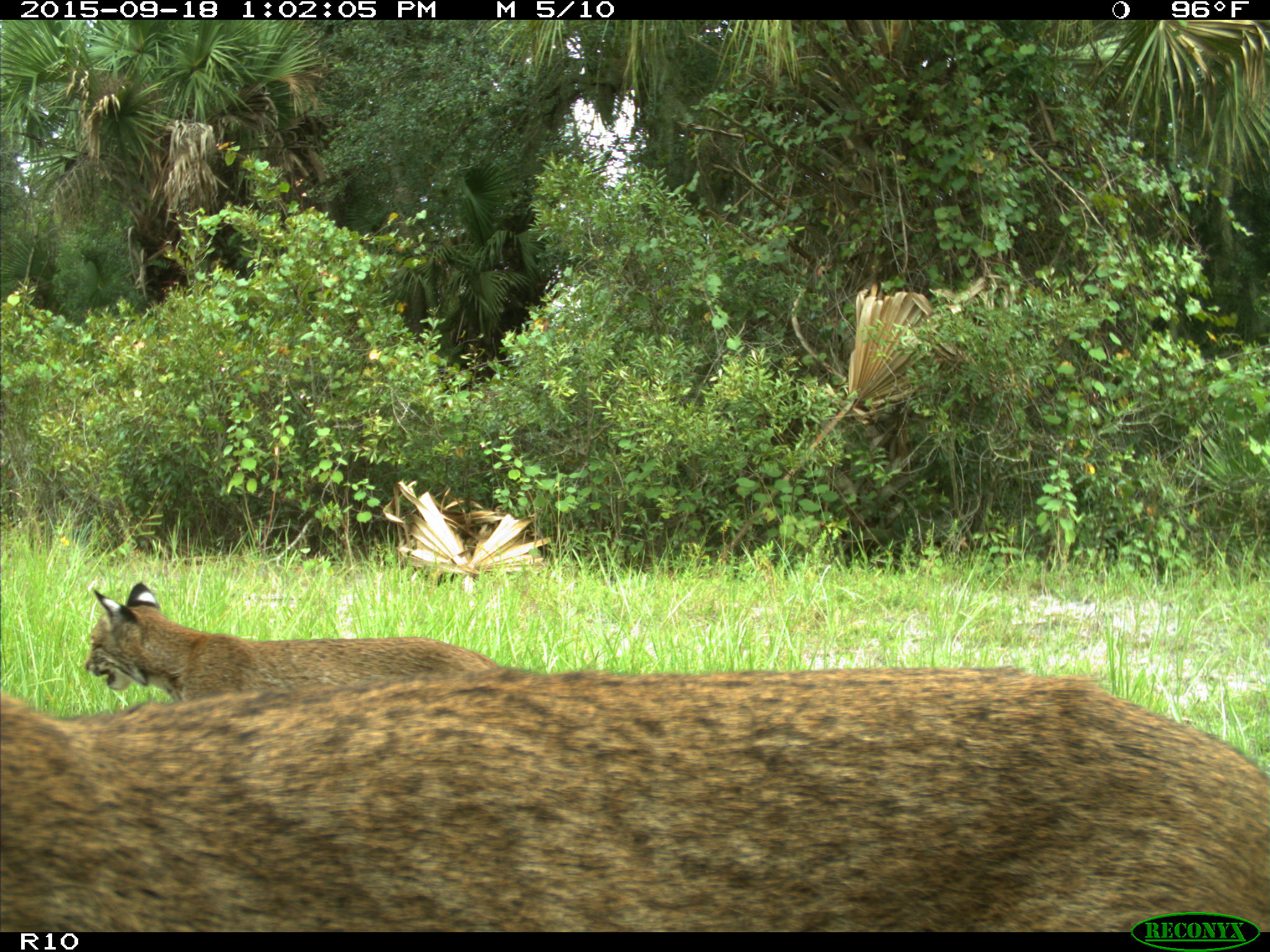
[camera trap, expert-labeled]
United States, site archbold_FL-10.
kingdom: Animalia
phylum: Chordata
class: Mammalia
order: Carnivora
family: Felidae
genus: Lynx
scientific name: Lynx rufus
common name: bobcat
Lynx rufus (bobcat).